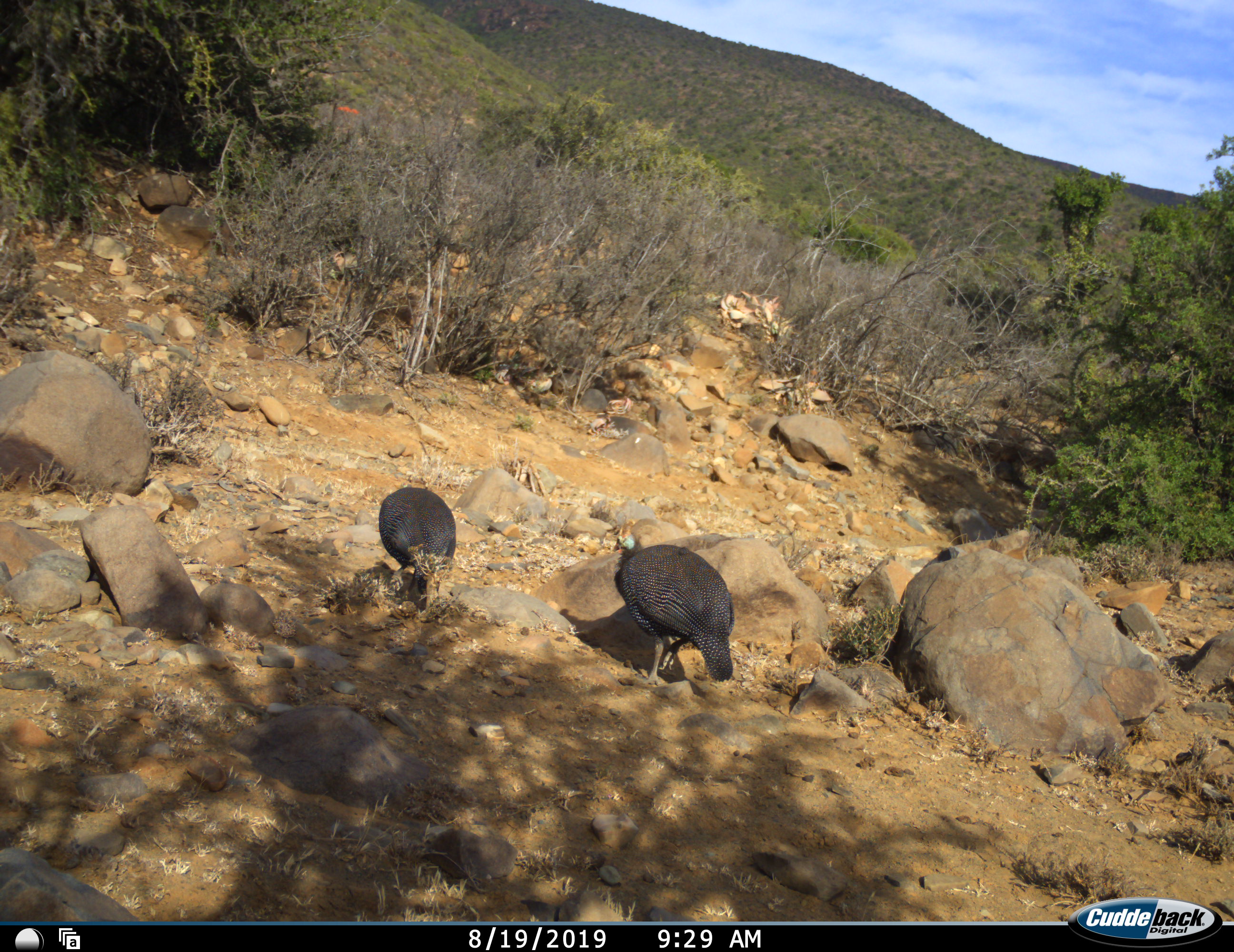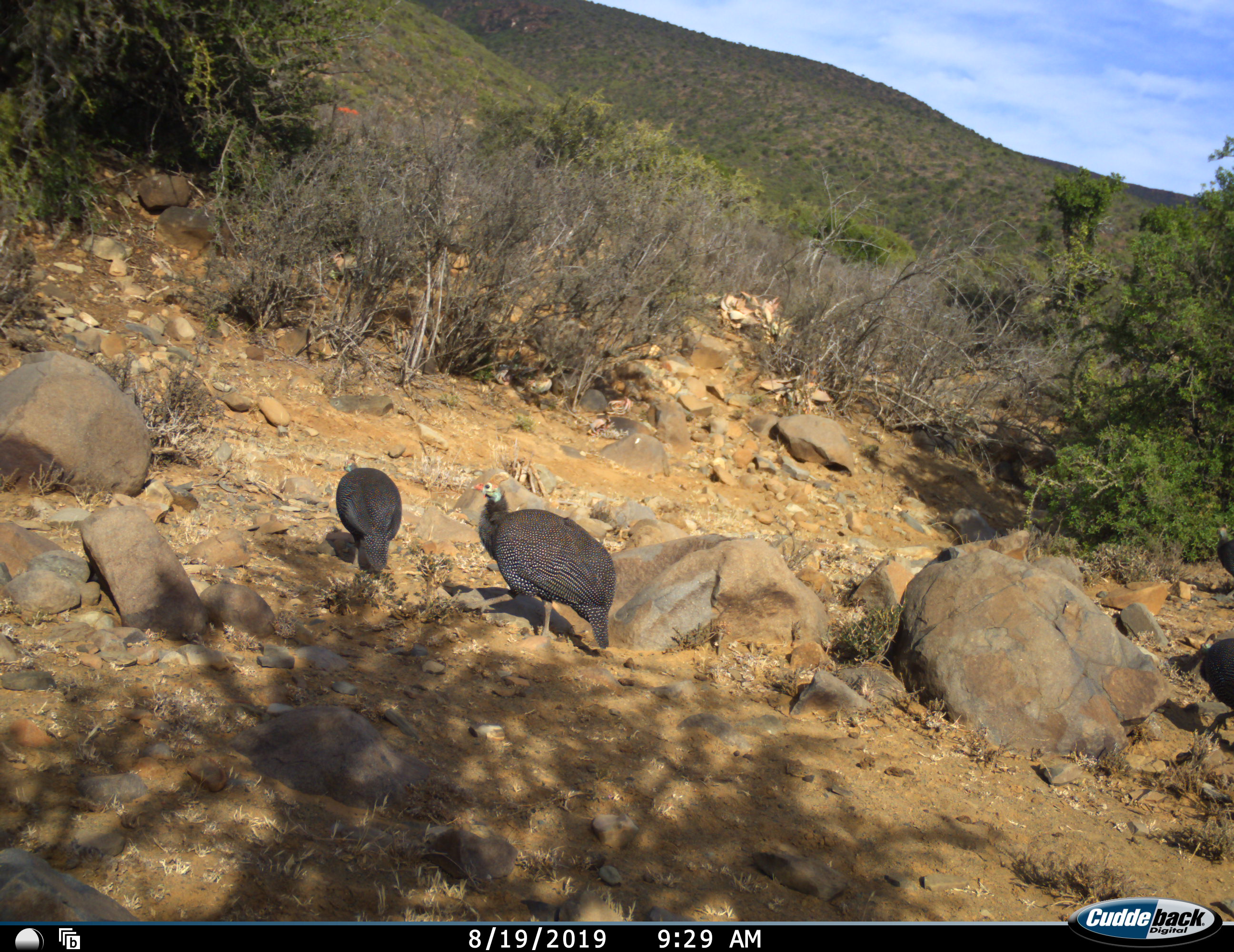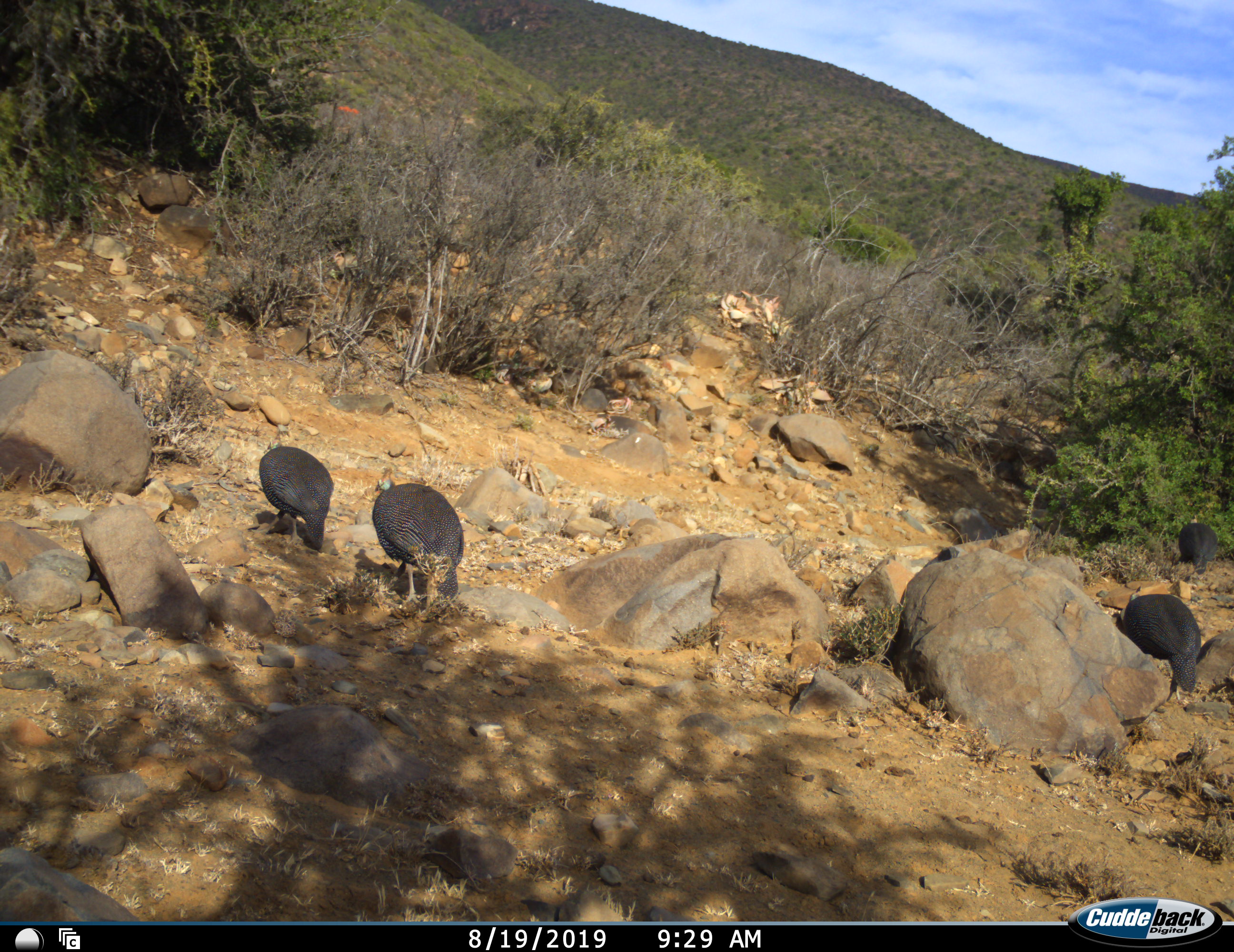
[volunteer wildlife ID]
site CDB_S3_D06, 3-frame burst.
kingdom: Animalia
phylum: Chordata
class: Aves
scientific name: Aves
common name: bird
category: birdother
Birdother (bird) (Aves), count 2. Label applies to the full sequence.